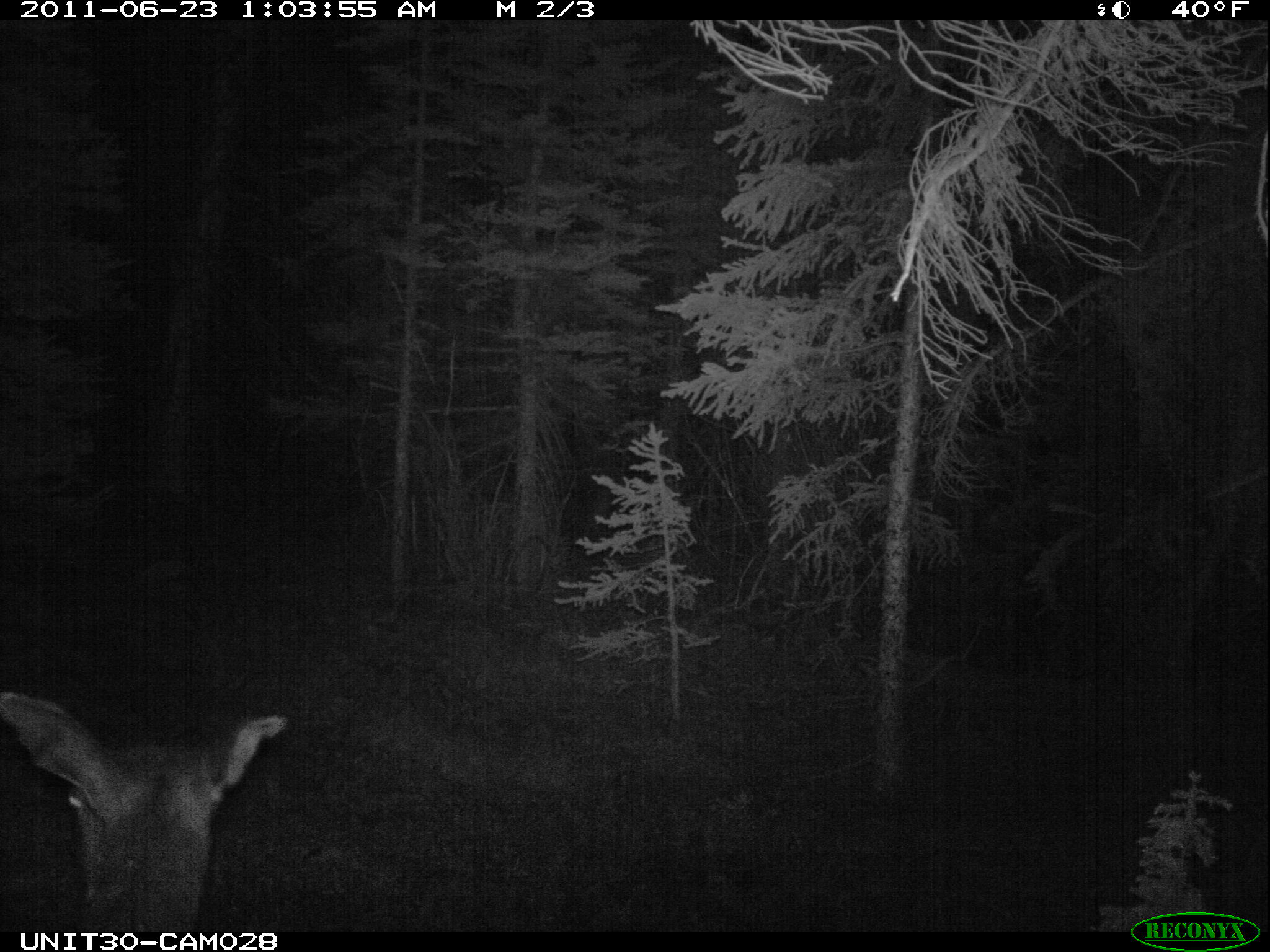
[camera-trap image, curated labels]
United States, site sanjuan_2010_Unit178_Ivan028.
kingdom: Animalia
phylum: Chordata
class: Mammalia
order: Artiodactyla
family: Cervidae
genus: Cervus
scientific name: Cervus elaphus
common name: red deer